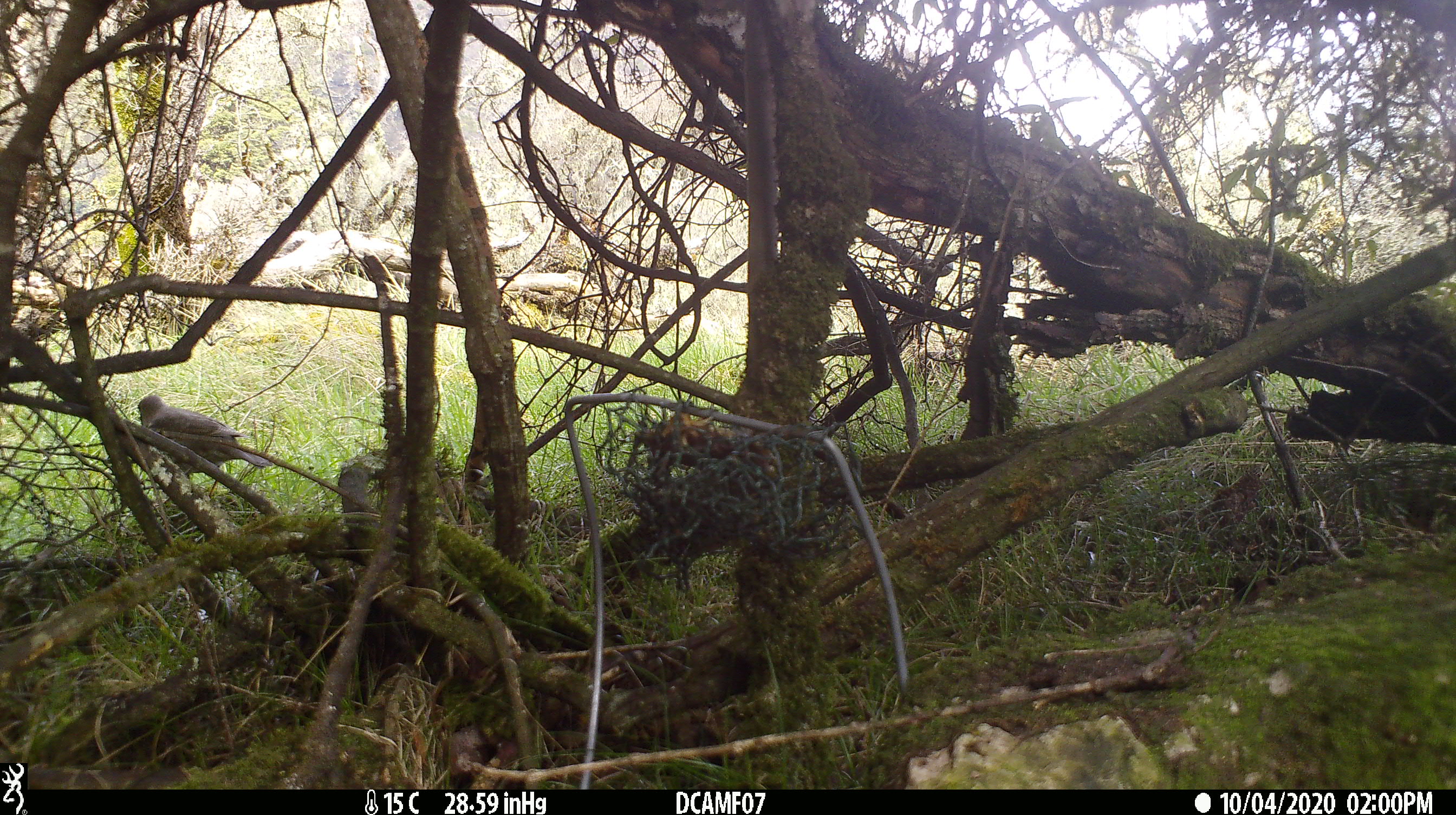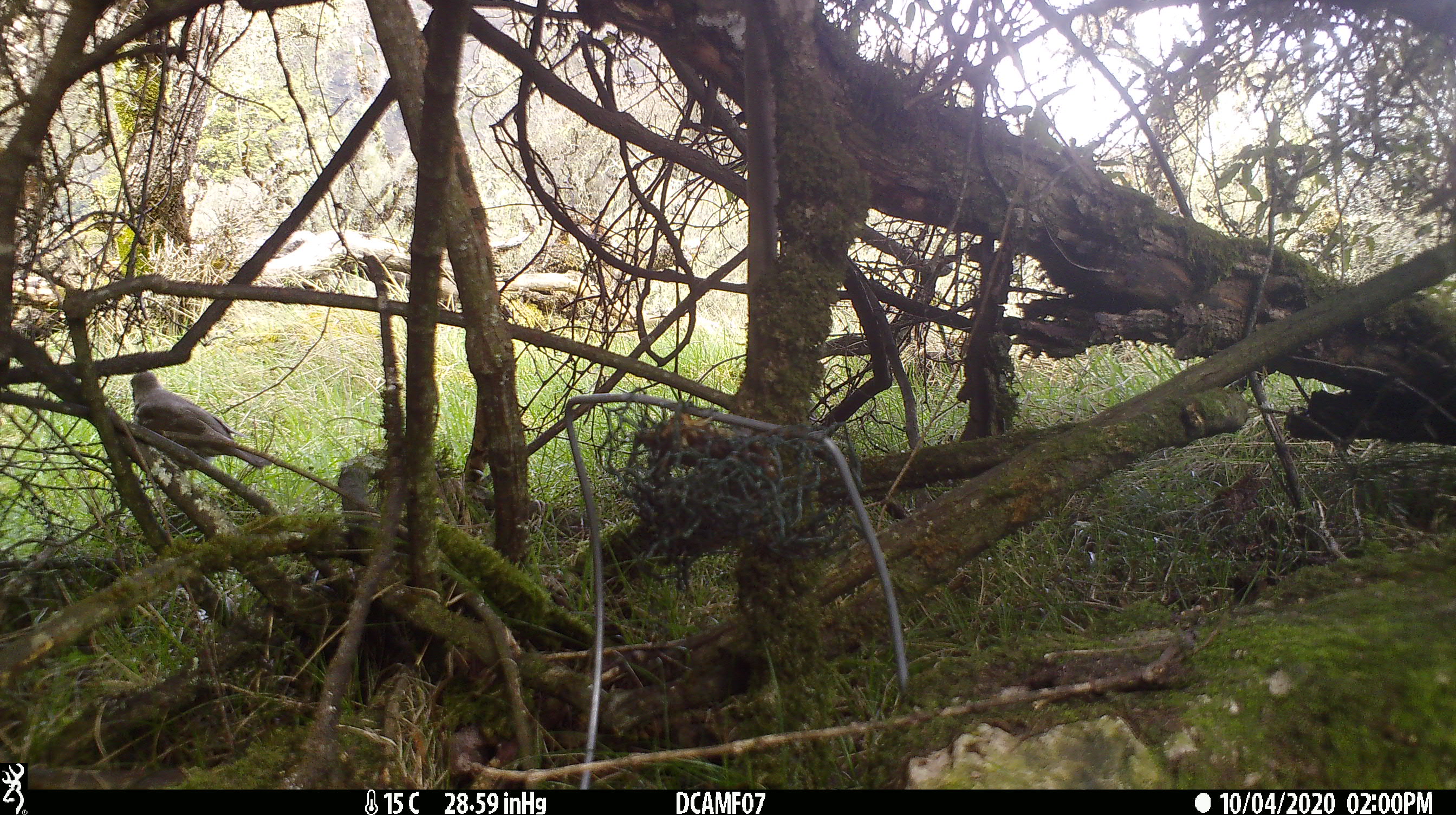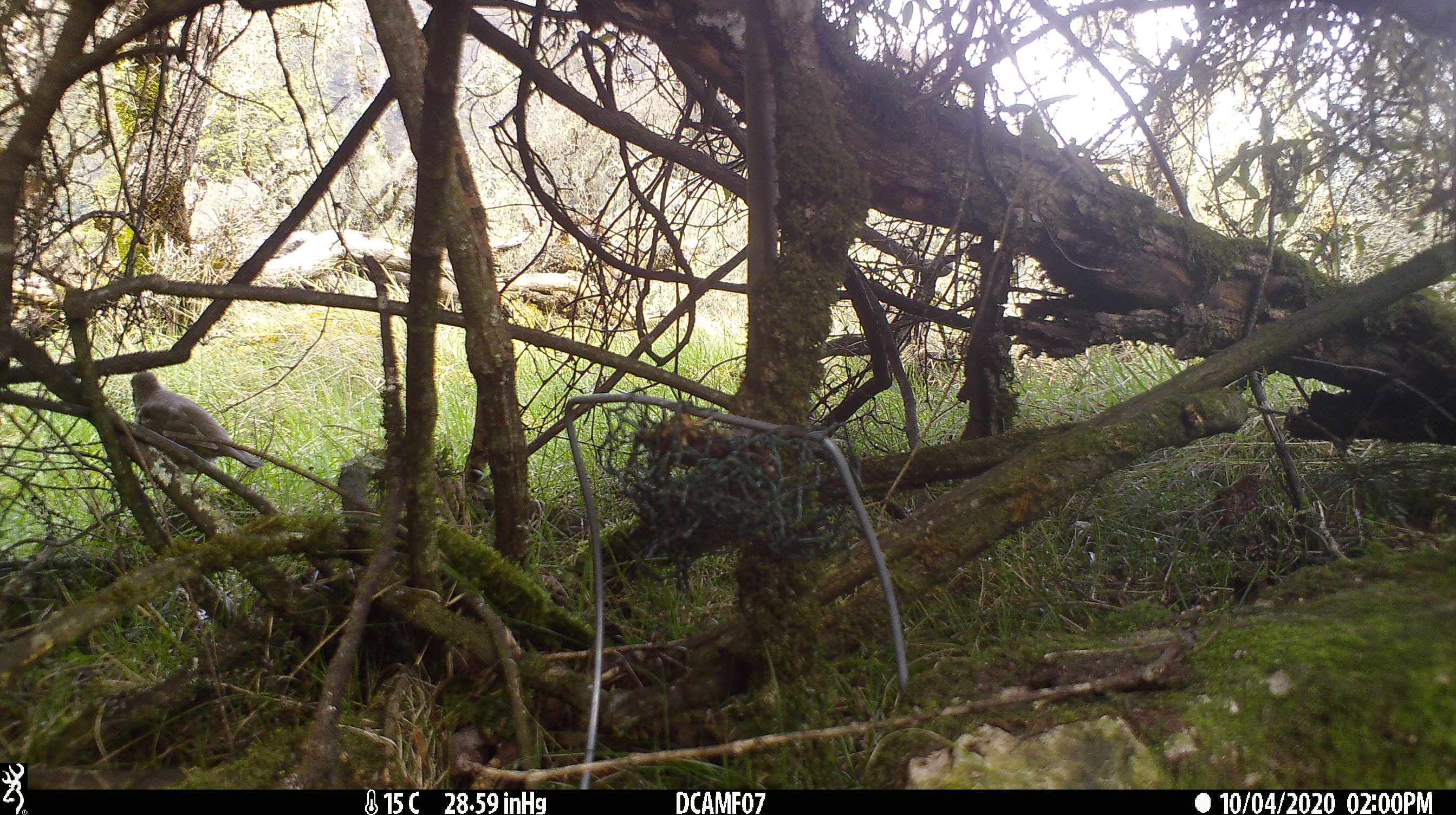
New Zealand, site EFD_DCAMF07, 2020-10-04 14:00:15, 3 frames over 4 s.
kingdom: Animalia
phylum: Chordata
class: Aves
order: Passeriformes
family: Turdidae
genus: Turdus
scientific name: Turdus philomelos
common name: song thrush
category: thrush